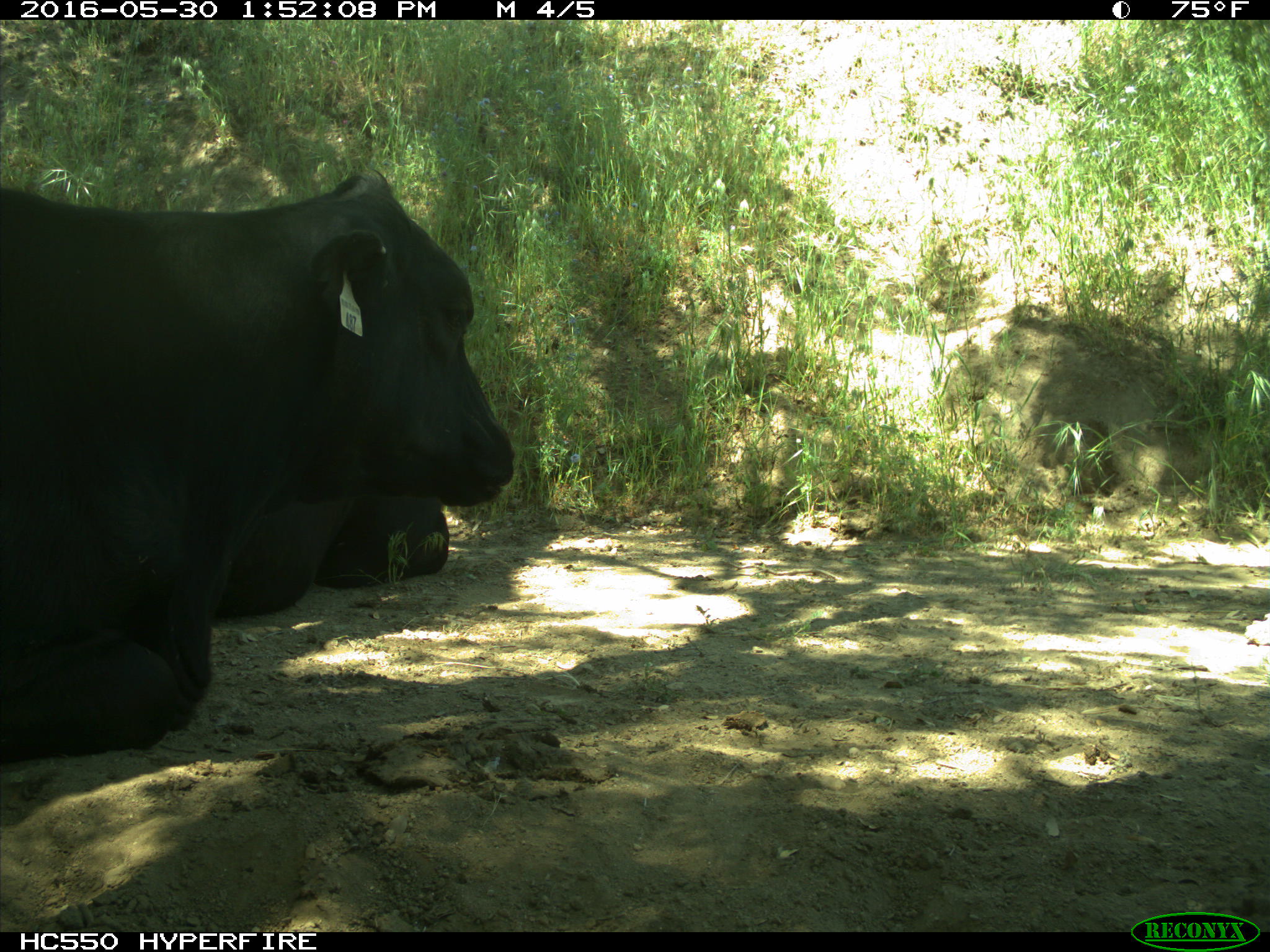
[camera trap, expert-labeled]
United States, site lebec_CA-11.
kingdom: Animalia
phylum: Chordata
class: Mammalia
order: Artiodactyla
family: Bovidae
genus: Bos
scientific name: Bos taurus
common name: domestic cow